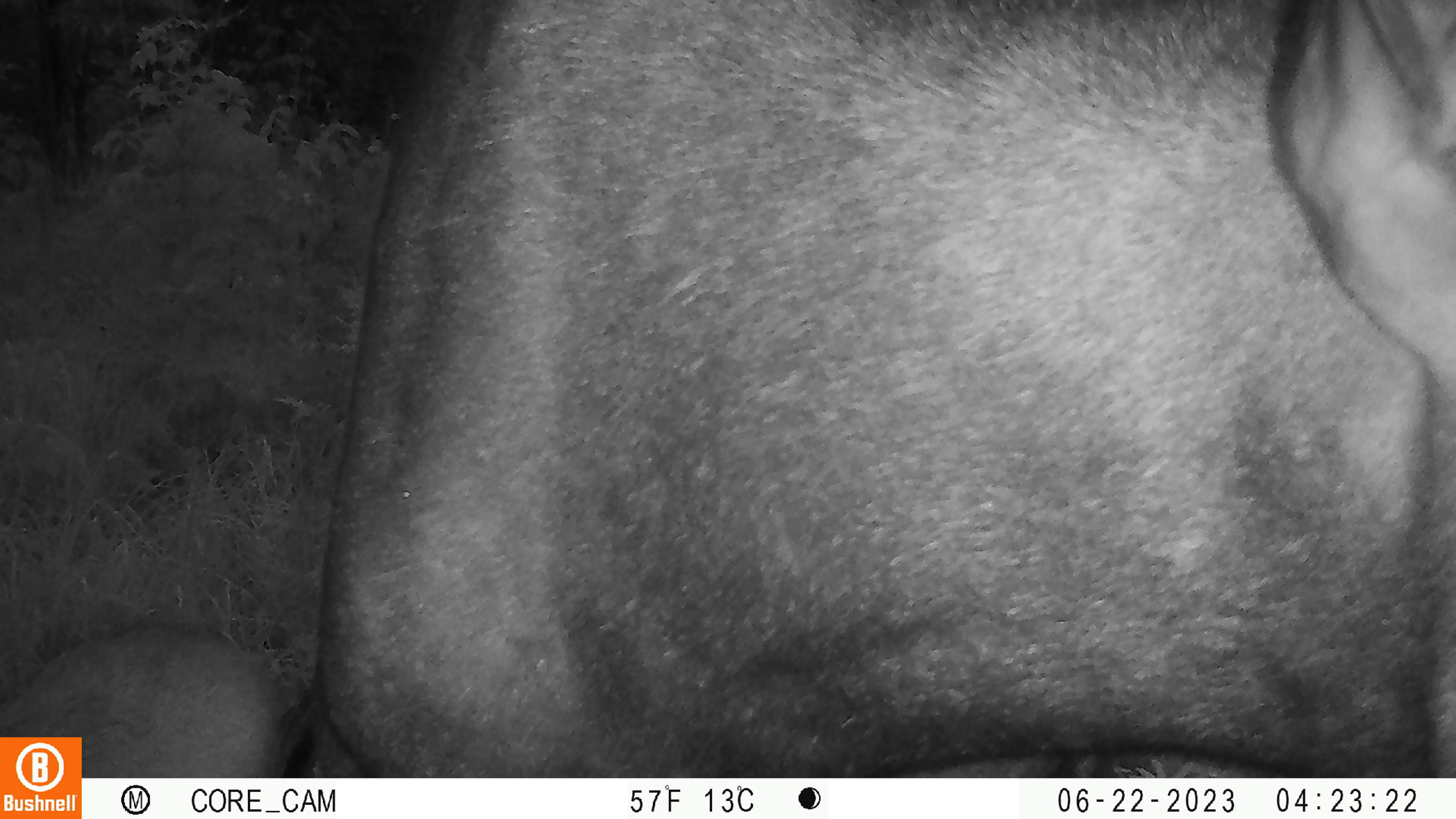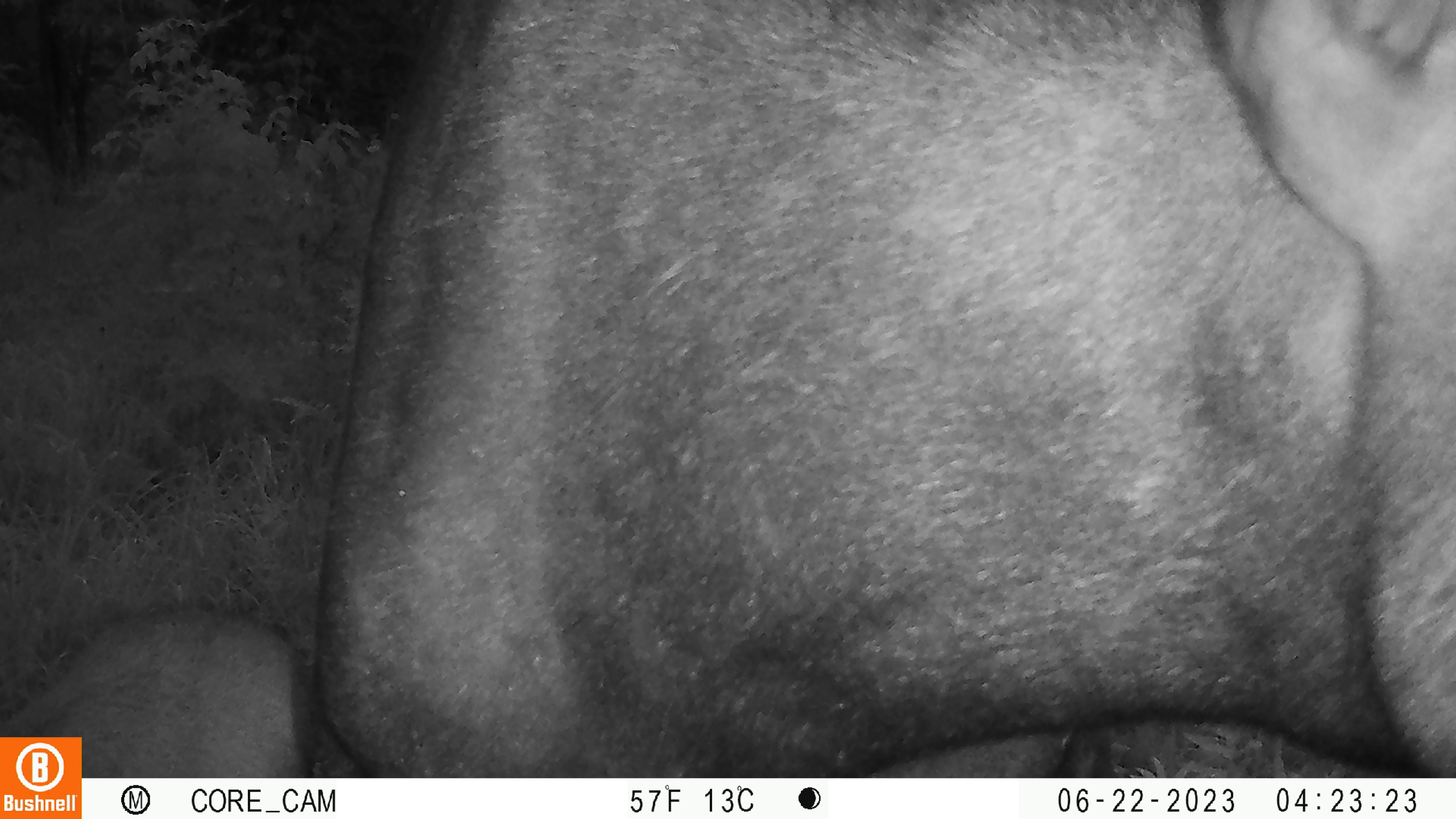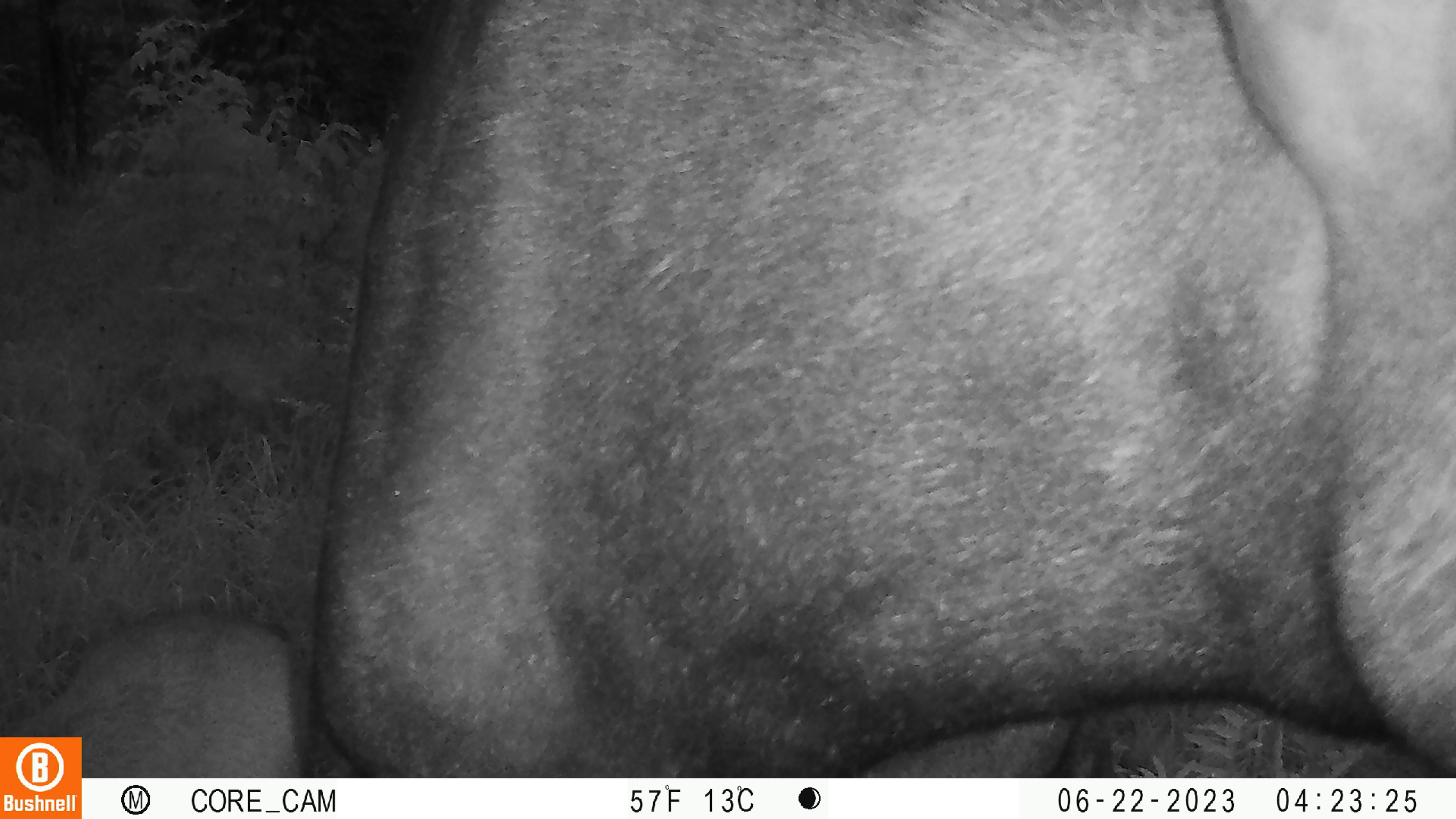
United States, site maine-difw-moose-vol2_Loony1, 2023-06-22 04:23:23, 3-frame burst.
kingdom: Animalia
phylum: Chordata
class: Mammalia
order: Artiodactyla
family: Cervidae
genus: Alces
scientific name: Alces alces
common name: moose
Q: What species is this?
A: Moose (Alces alces).